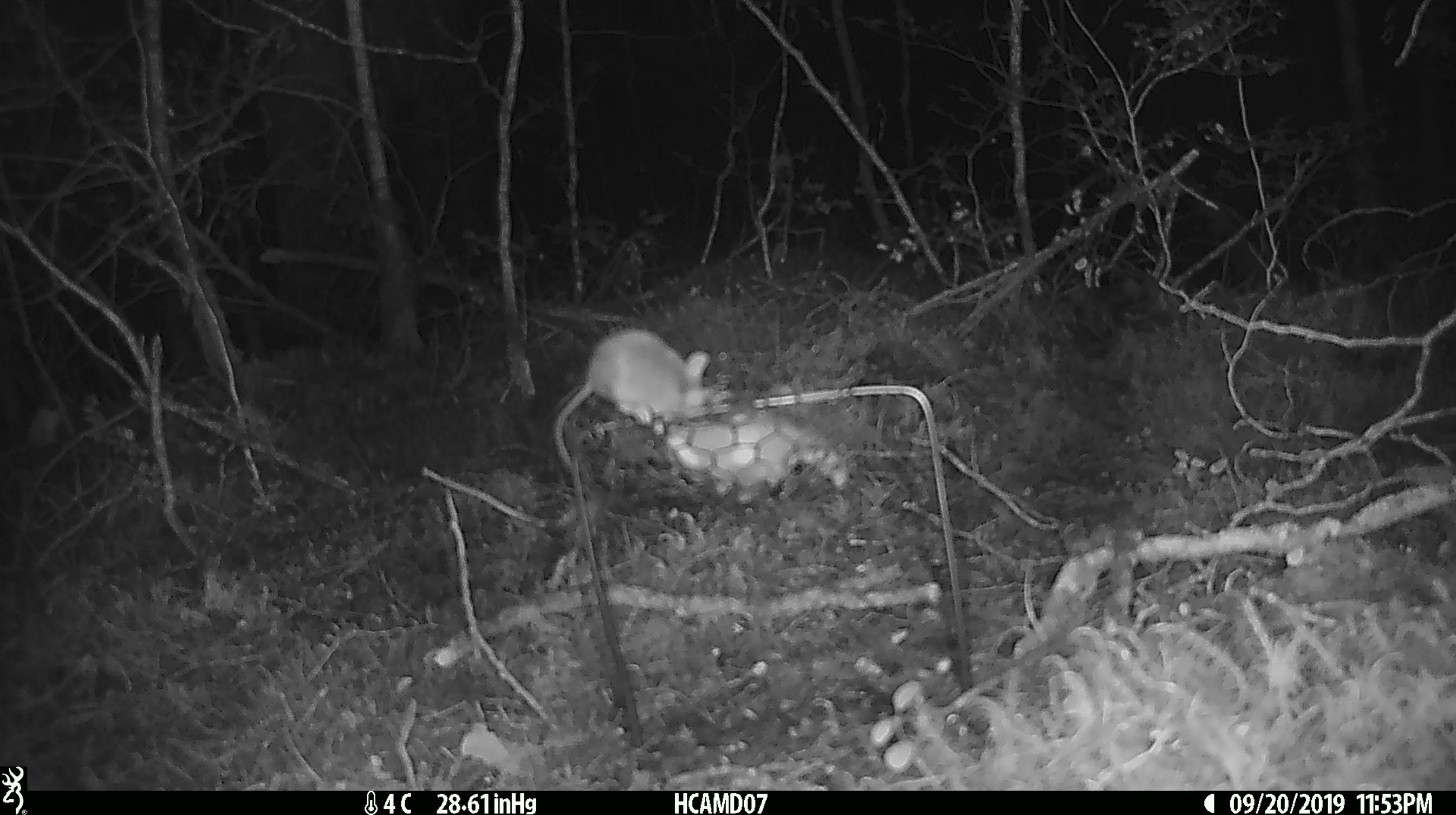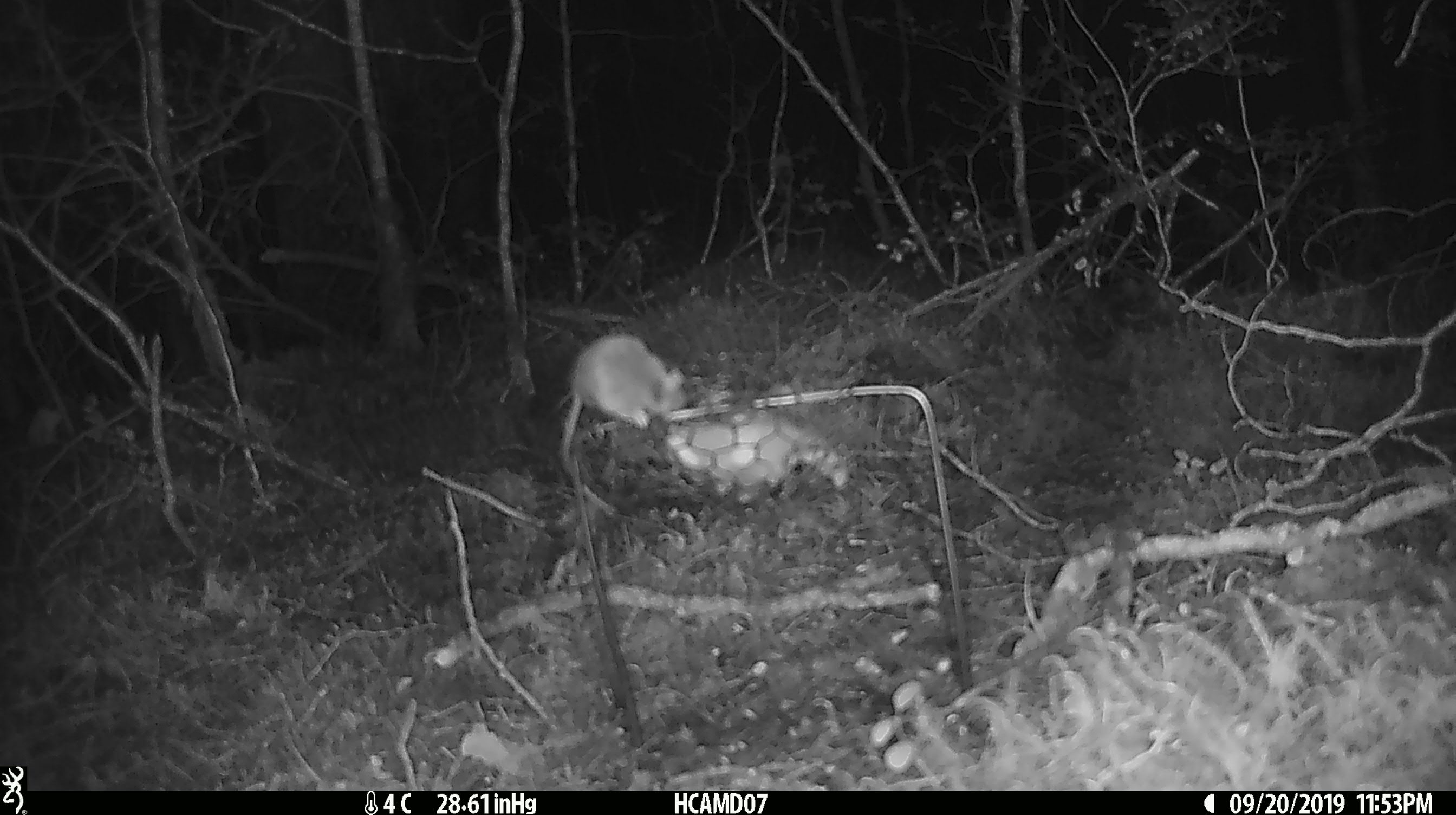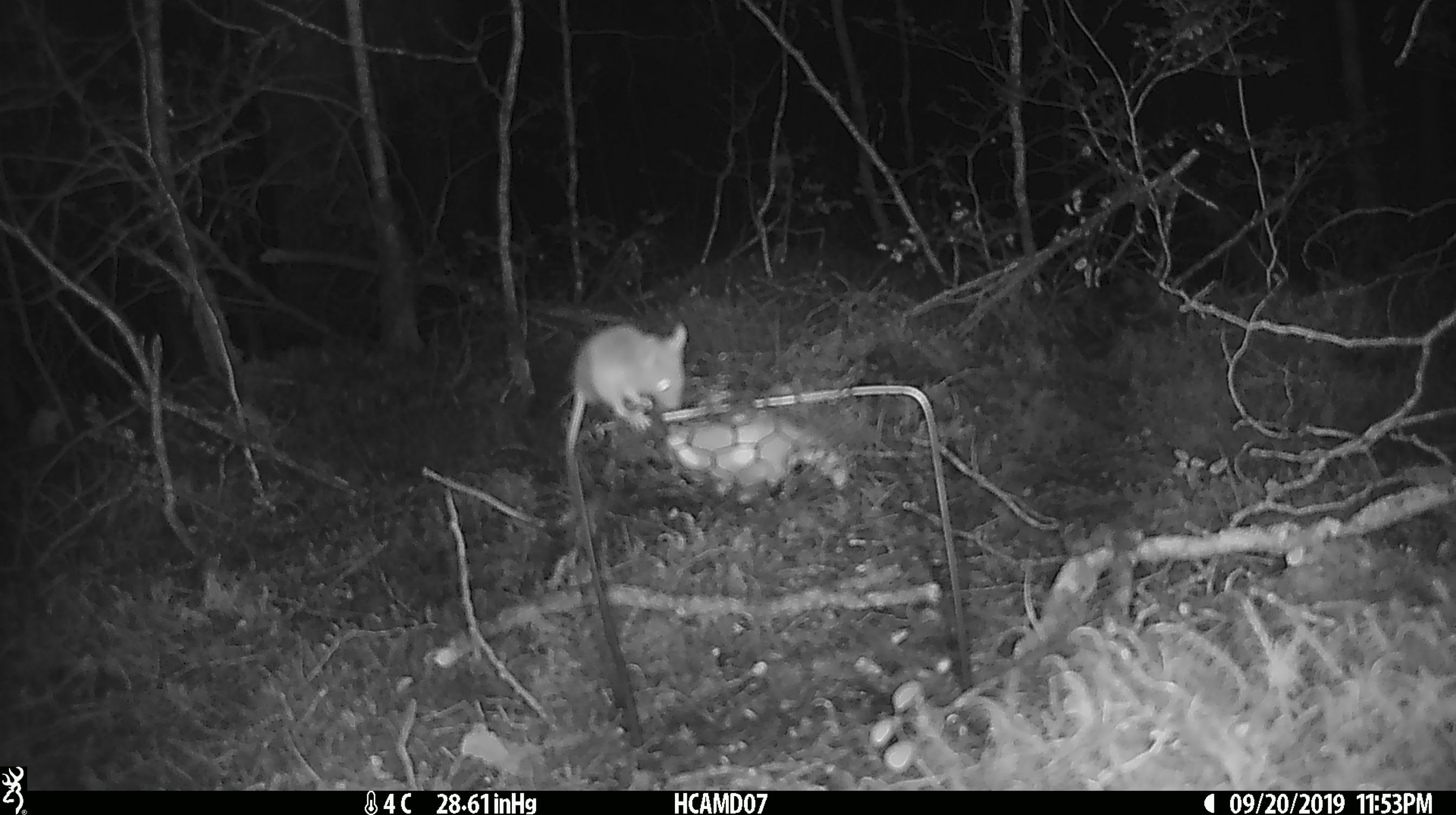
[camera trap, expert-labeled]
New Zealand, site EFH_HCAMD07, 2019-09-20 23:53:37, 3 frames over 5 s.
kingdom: Animalia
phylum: Chordata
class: Mammalia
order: Rodentia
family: Muridae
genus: Mus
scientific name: Mus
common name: mouse